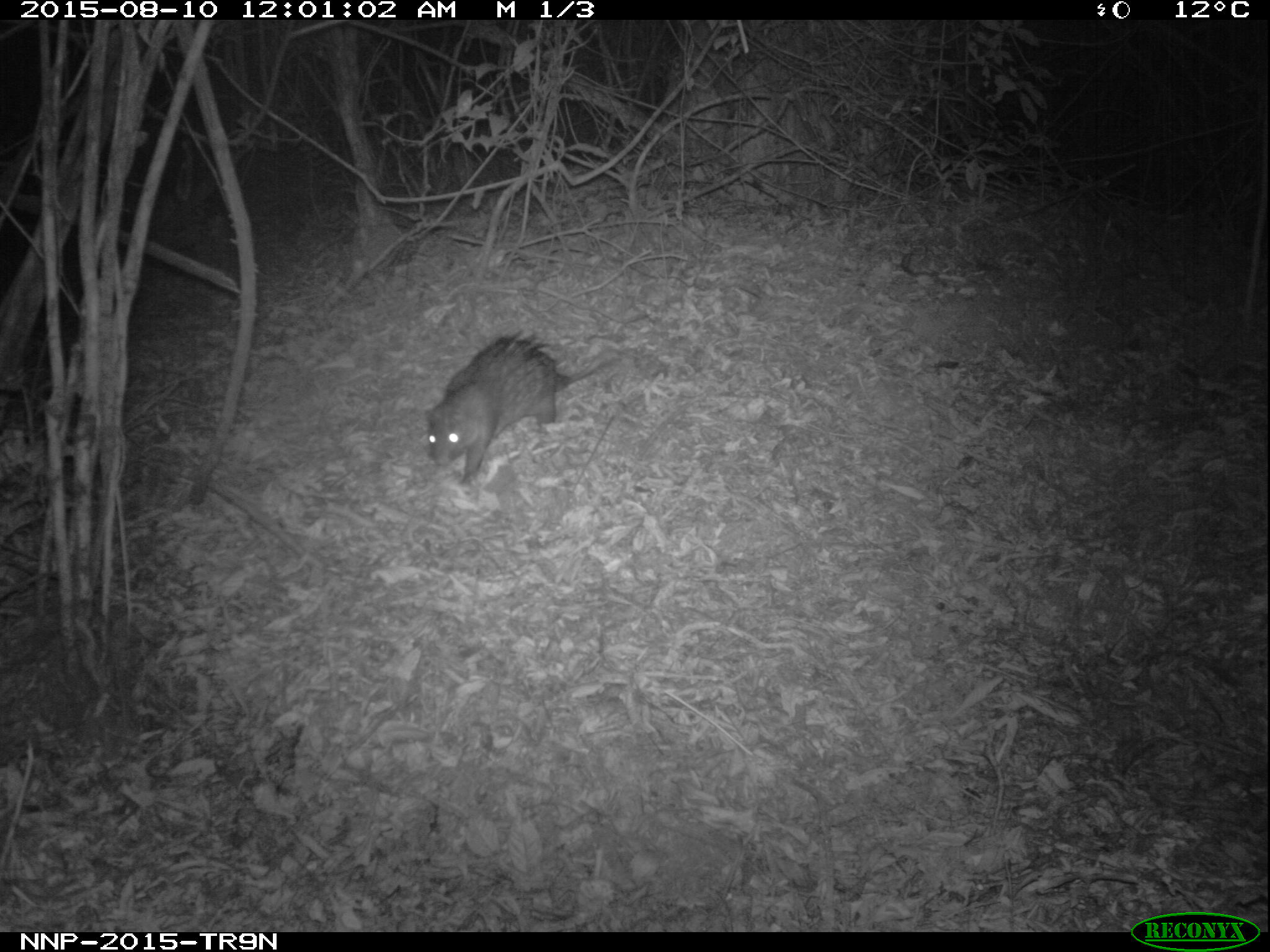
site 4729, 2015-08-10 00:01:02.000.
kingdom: Animalia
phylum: Chordata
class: Mammalia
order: Rodentia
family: Hystricidae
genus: Atherurus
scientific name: Atherurus africanus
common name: african brush-tailed porcupine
Atherurus africanus (african brush-tailed porcupine), count 1.